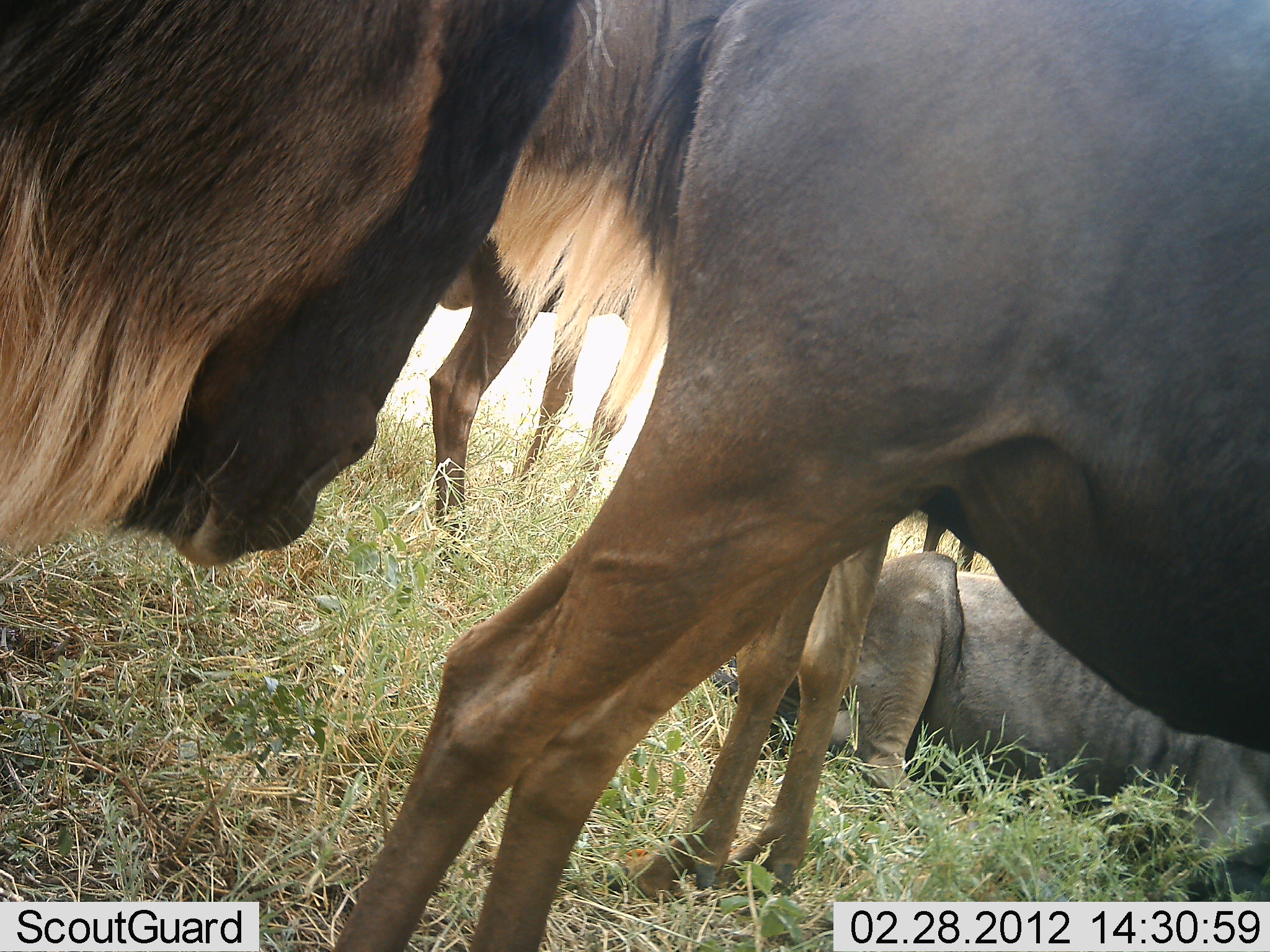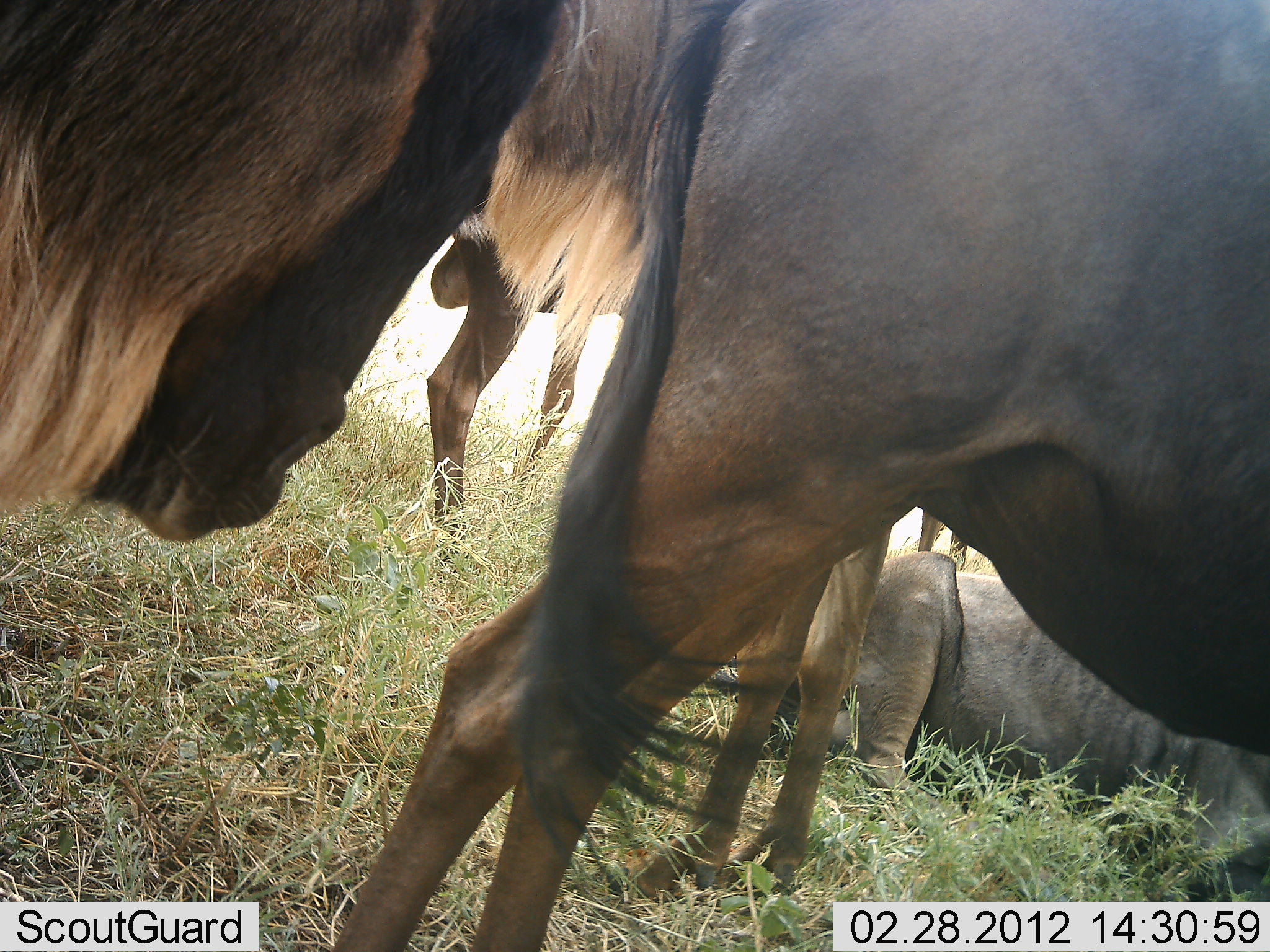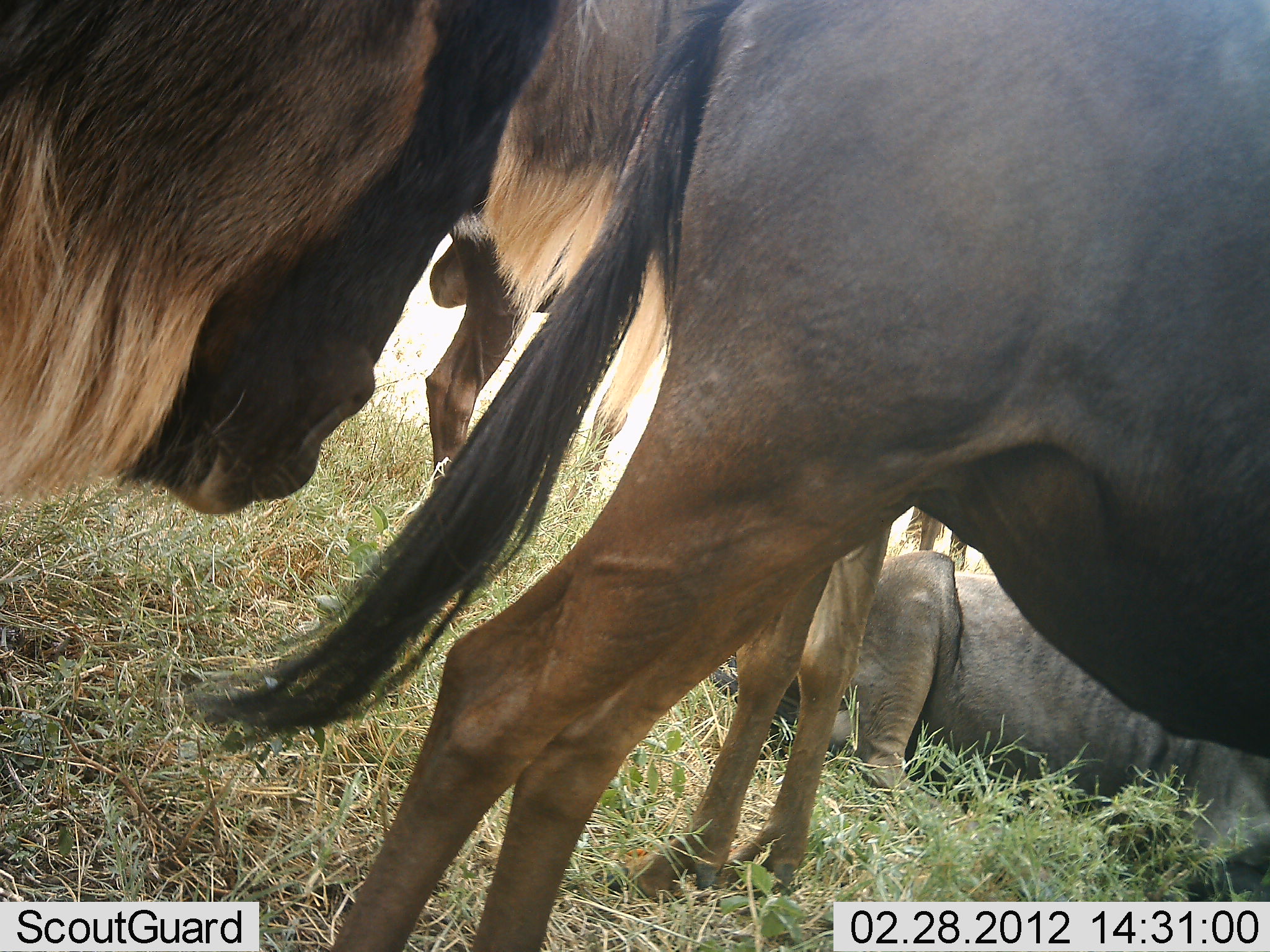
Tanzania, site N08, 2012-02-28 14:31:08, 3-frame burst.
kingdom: Animalia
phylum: Chordata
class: Mammalia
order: Artiodactyla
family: Bovidae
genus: Connochaetes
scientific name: Connochaetes taurinus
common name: blue wildebeest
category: wildebeest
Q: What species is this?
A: Wildebeest (blue wildebeest) (Connochaetes taurinus).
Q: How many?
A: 5.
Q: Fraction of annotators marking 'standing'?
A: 65%.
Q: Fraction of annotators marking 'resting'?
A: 90%.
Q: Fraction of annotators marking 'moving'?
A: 0%.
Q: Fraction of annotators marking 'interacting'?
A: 5%.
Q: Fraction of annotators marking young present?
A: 0%.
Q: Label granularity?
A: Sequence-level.